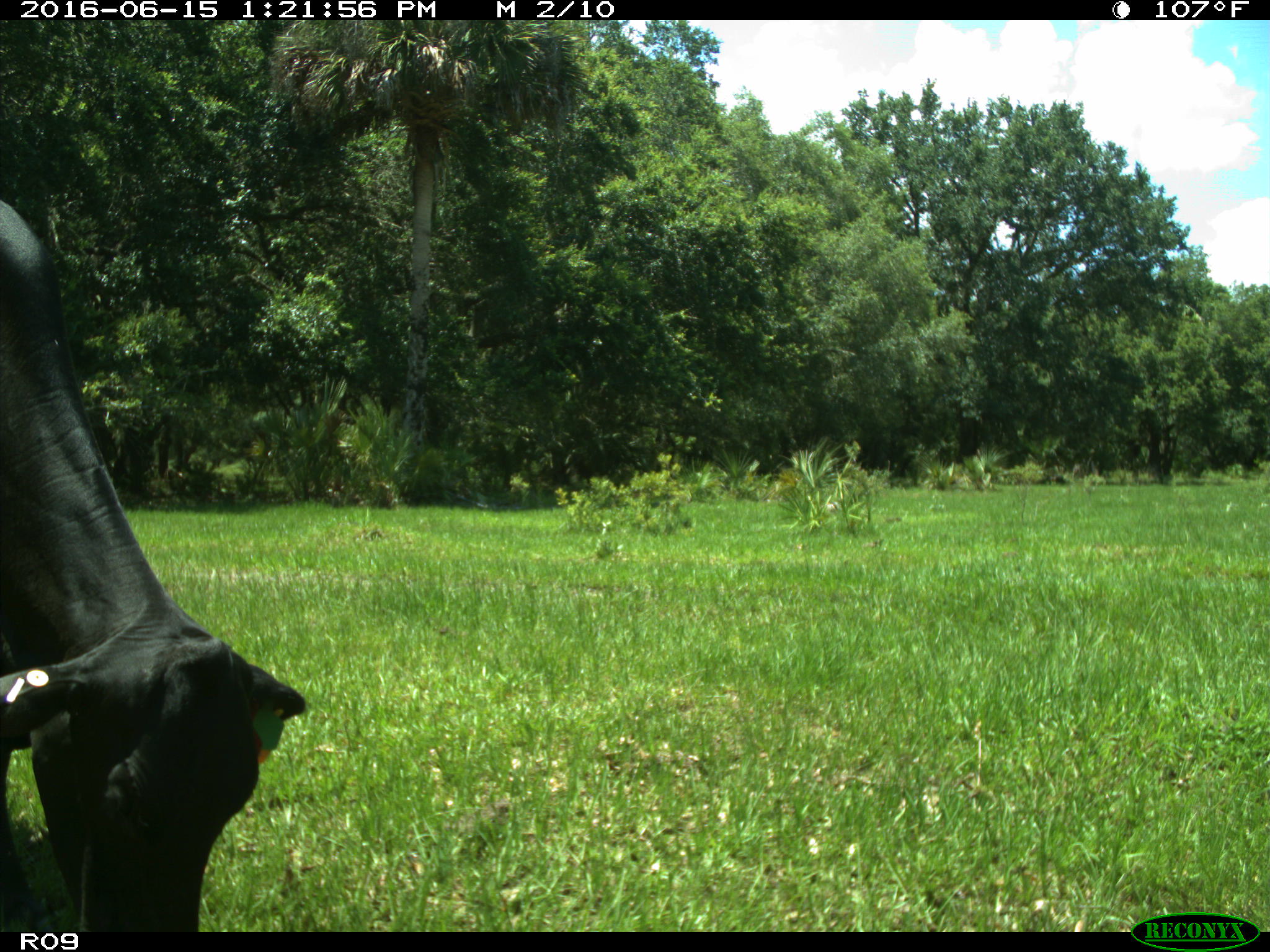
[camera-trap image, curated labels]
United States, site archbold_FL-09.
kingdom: Animalia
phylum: Chordata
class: Mammalia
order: Artiodactyla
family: Bovidae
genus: Bos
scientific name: Bos taurus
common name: domestic cow